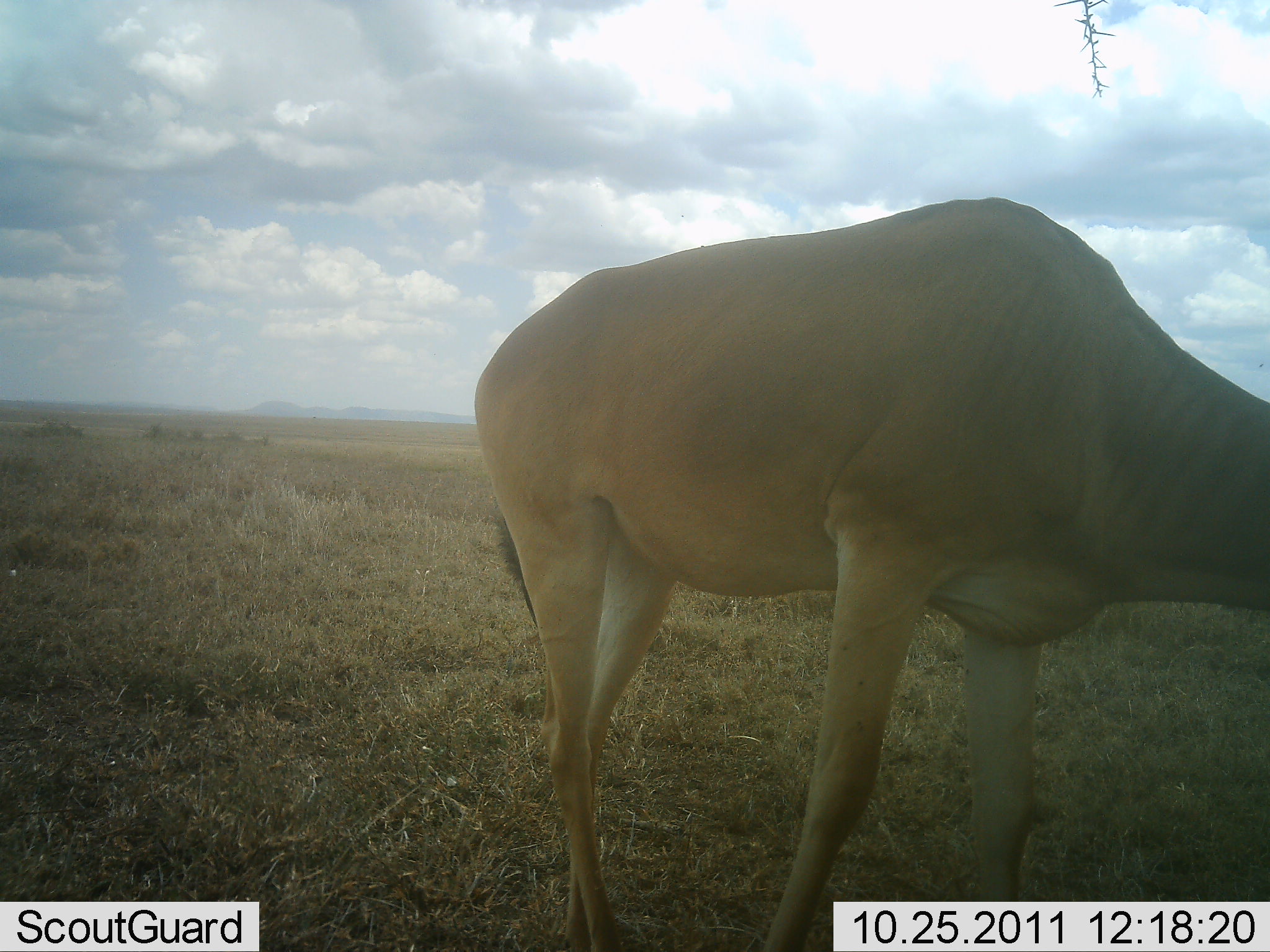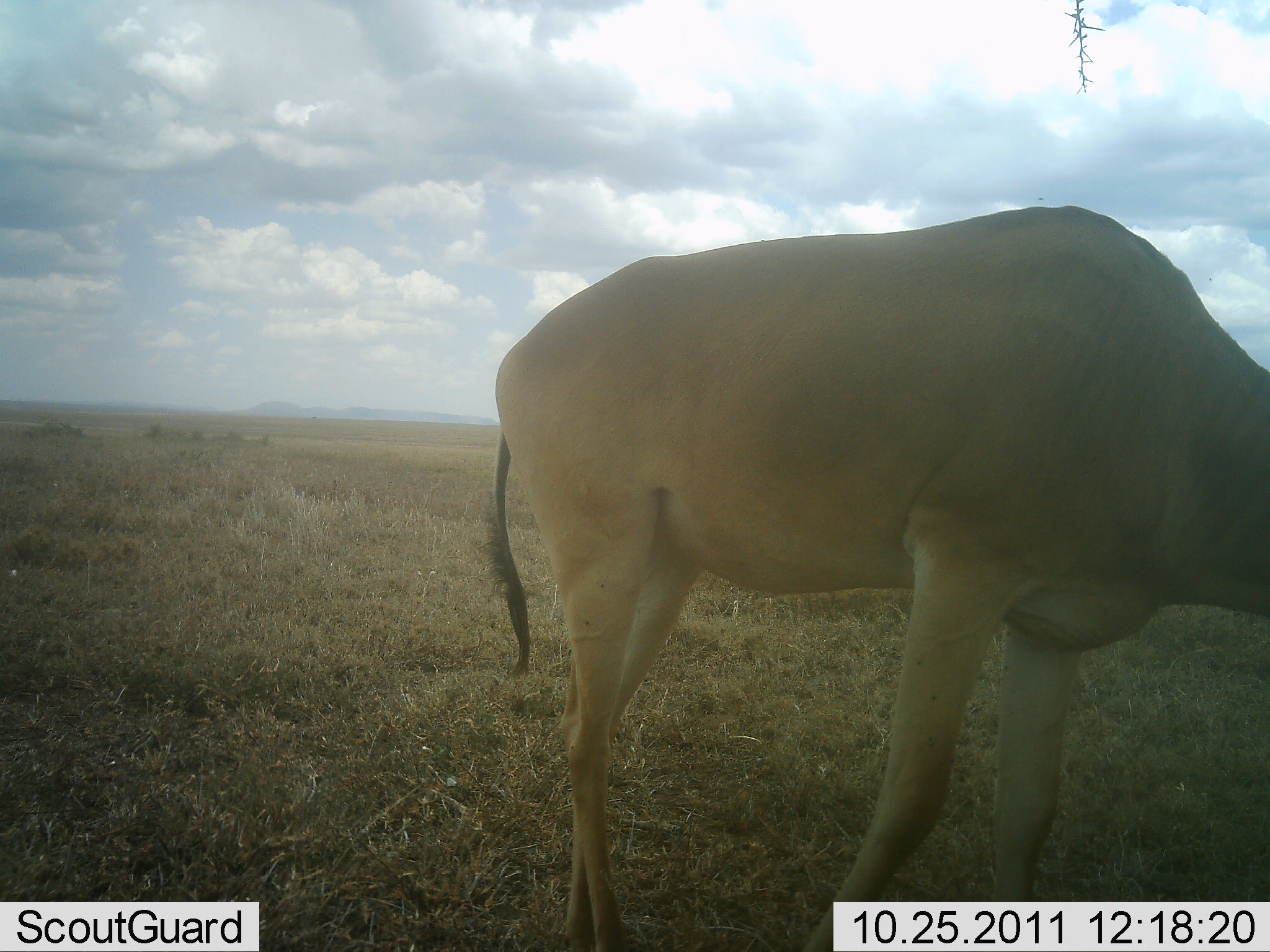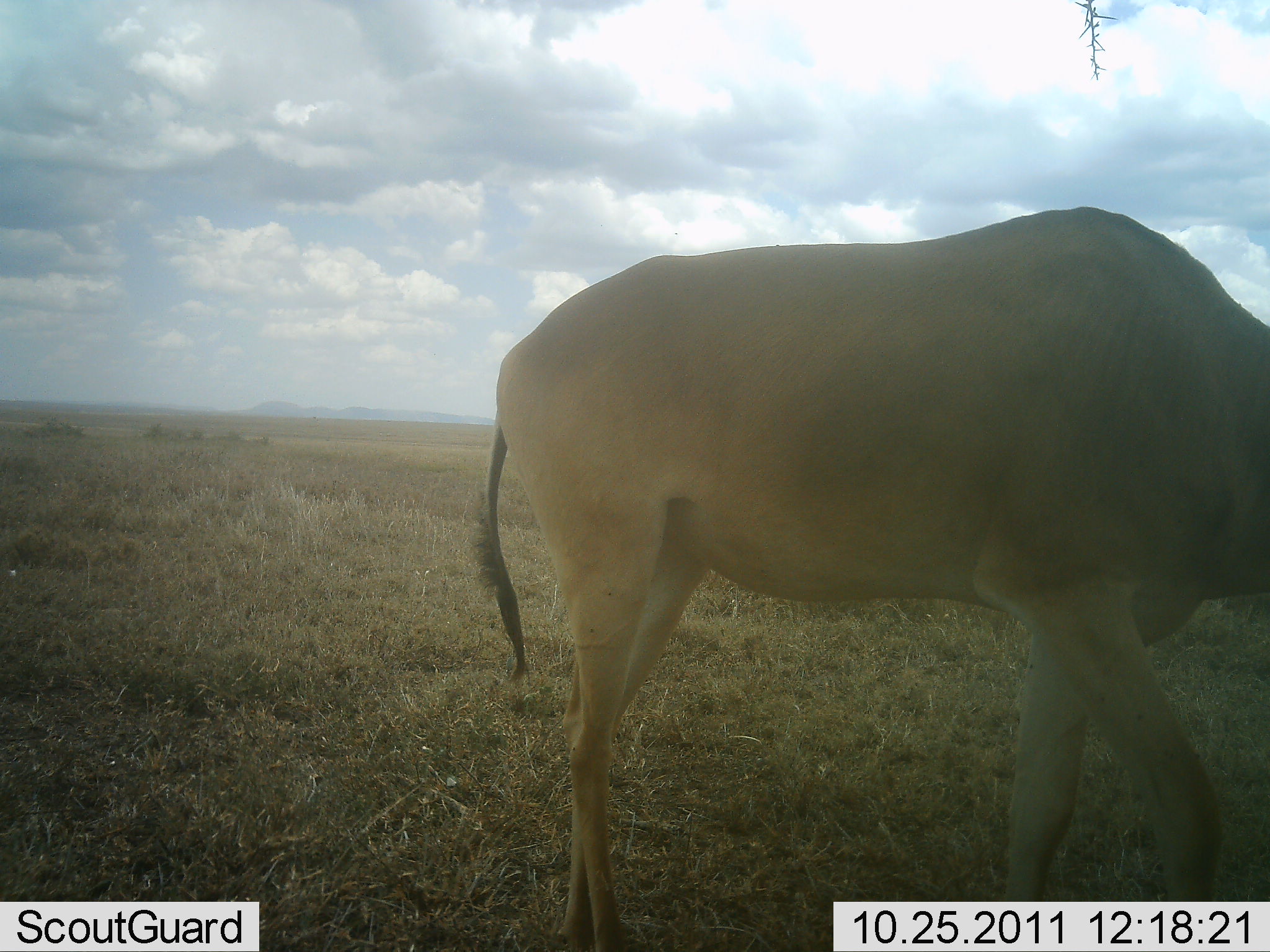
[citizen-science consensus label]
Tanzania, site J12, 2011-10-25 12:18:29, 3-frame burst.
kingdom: Animalia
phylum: Chordata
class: Mammalia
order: Artiodactyla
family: Bovidae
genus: Alcelaphus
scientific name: Alcelaphus buselaphus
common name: hartebeest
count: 1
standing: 42%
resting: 0%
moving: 50%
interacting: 0%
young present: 0%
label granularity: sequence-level